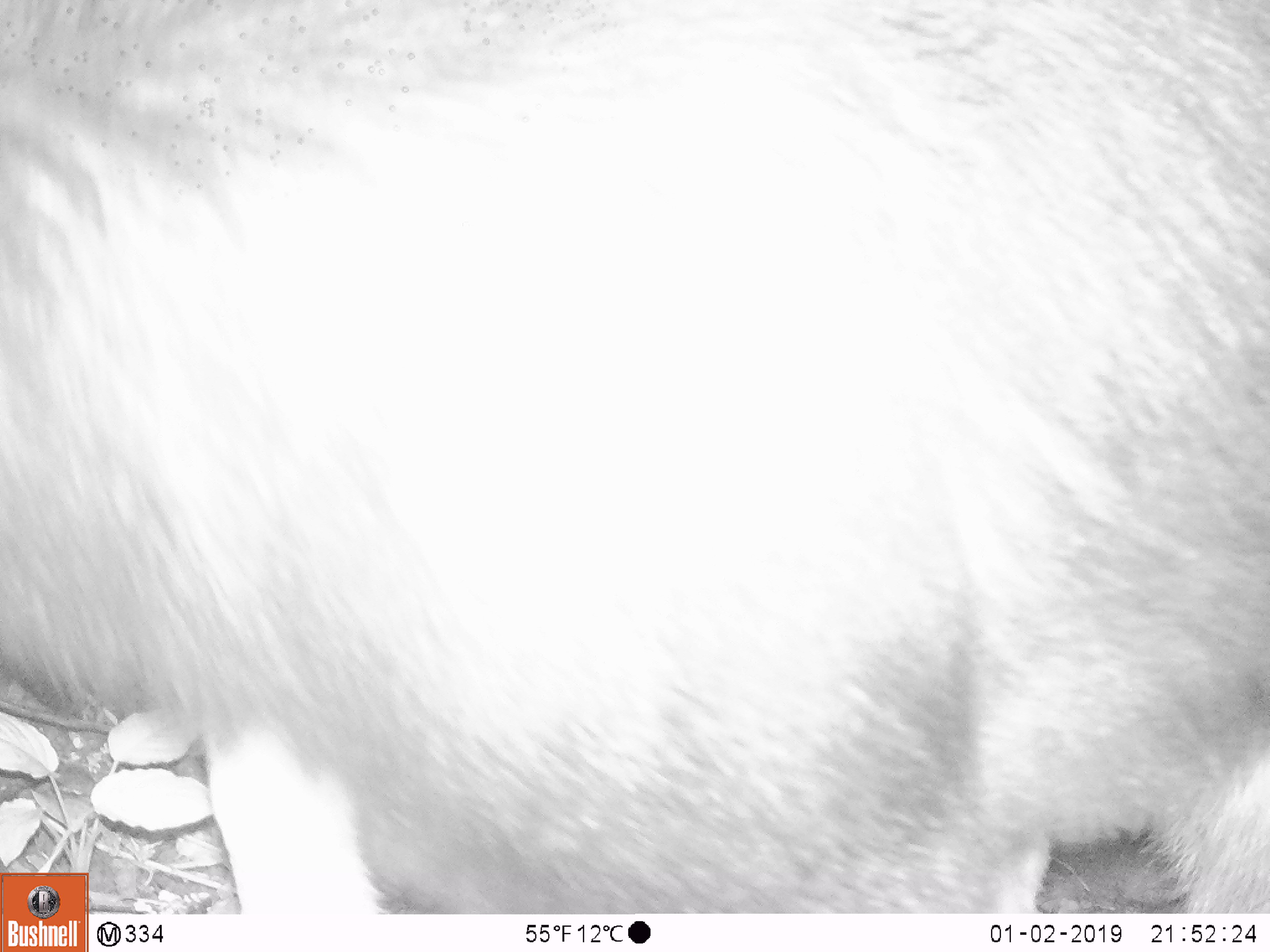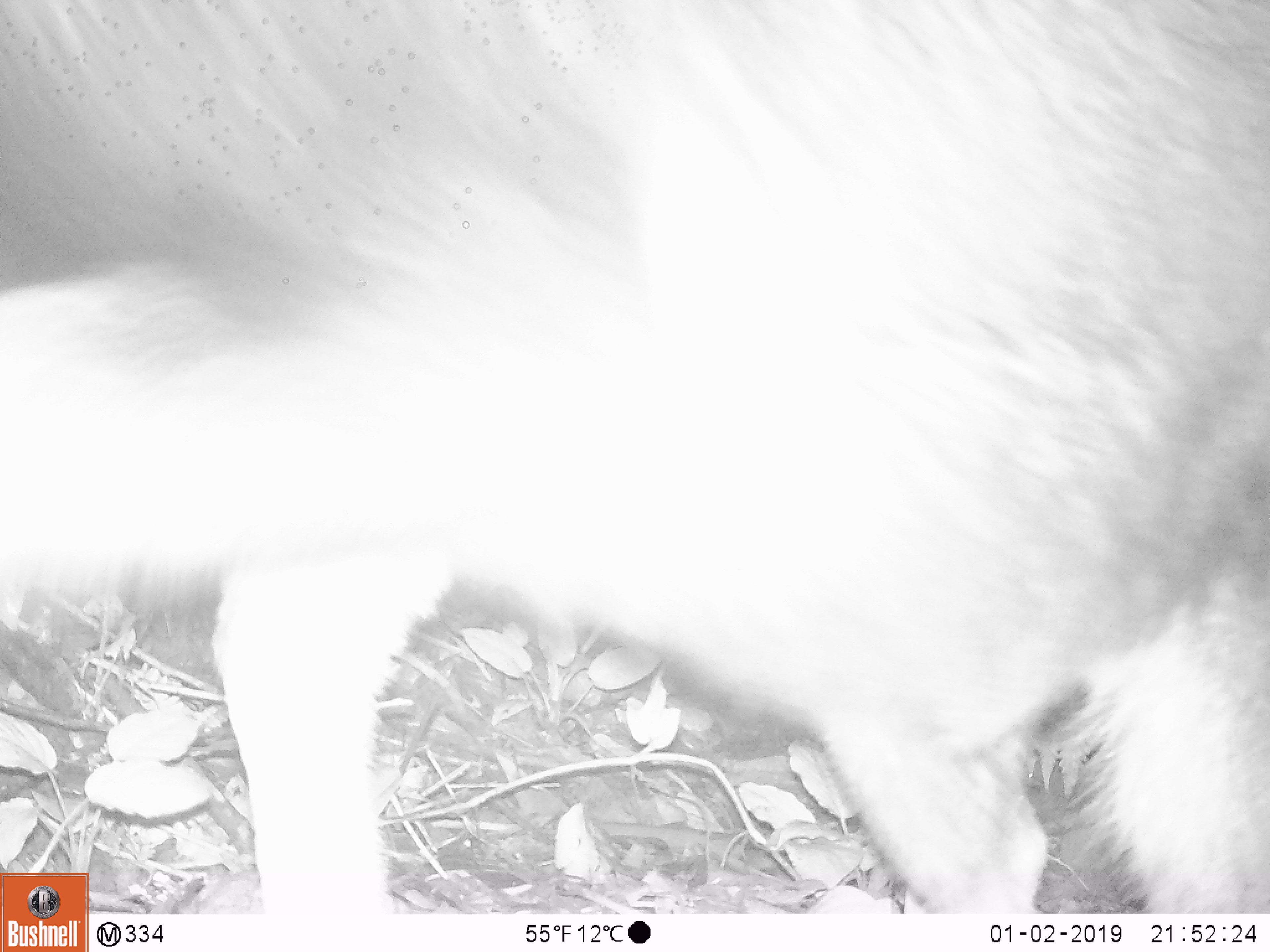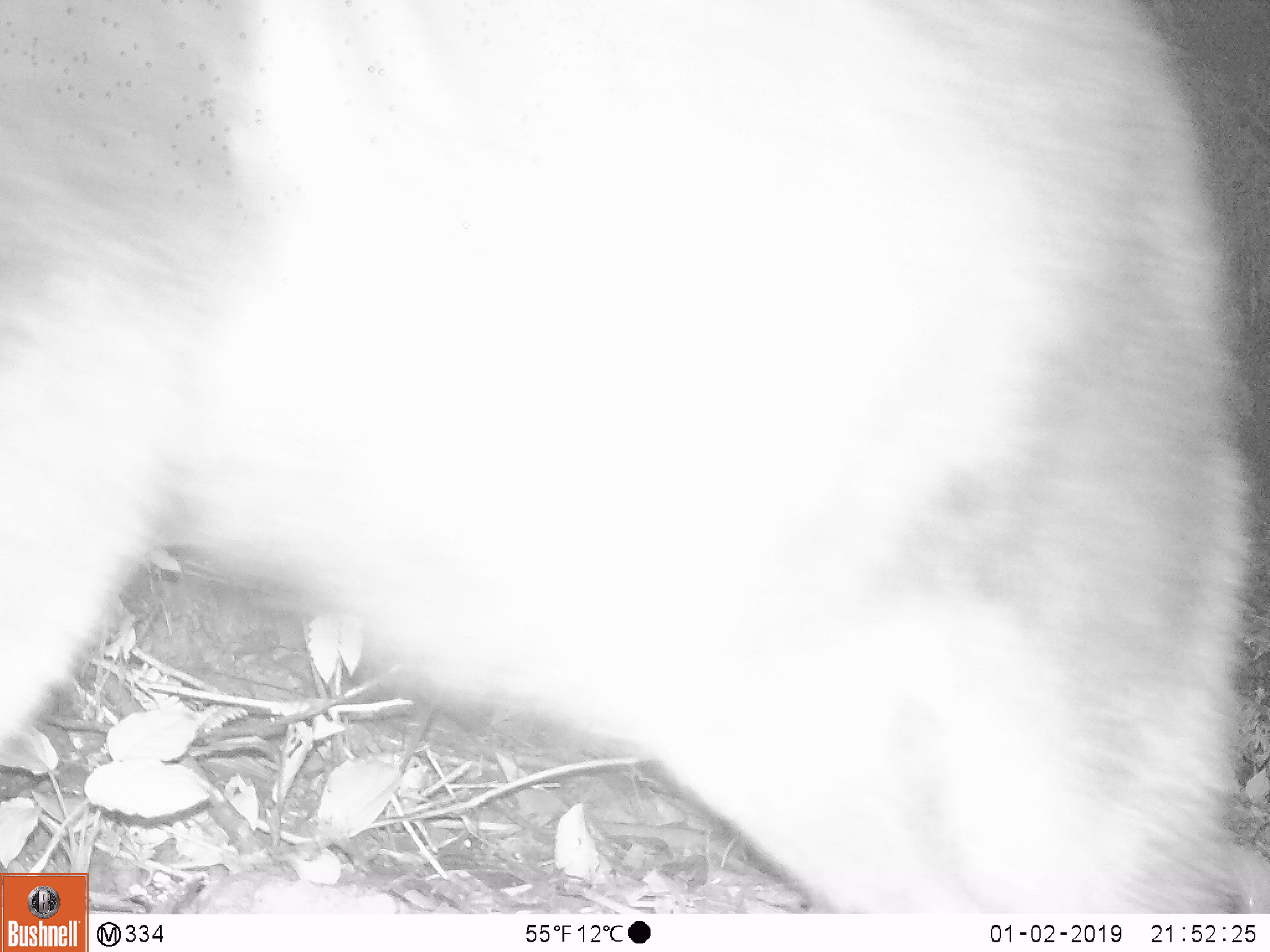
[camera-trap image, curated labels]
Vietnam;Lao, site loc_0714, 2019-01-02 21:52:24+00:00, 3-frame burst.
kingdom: Animalia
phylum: Chordata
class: Mammalia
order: Artiodactyla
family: Bovidae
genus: Capricornis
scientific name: Capricornis sumatraensis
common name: chinese serow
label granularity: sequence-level